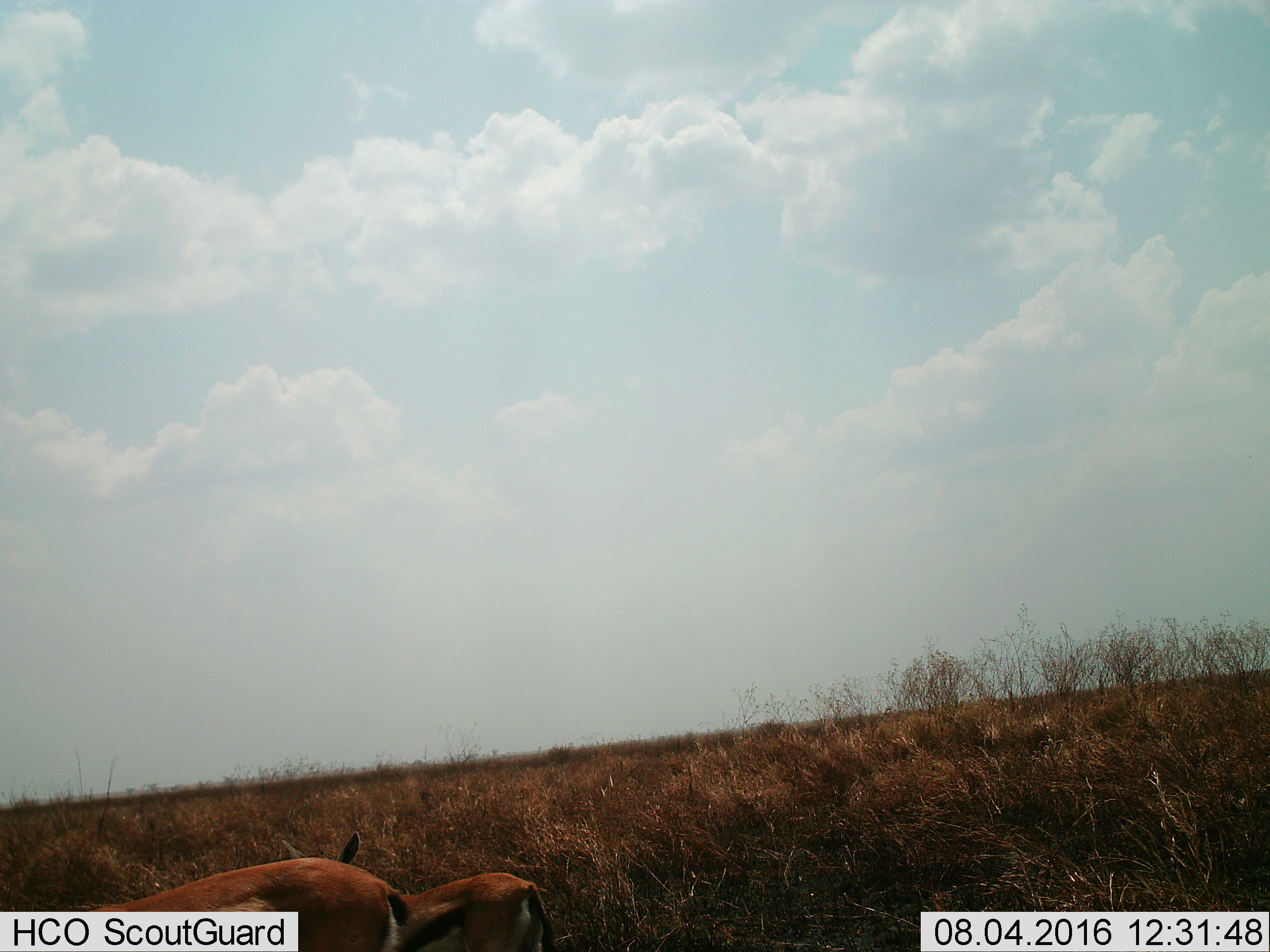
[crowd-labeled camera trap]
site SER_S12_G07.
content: unidentified animal